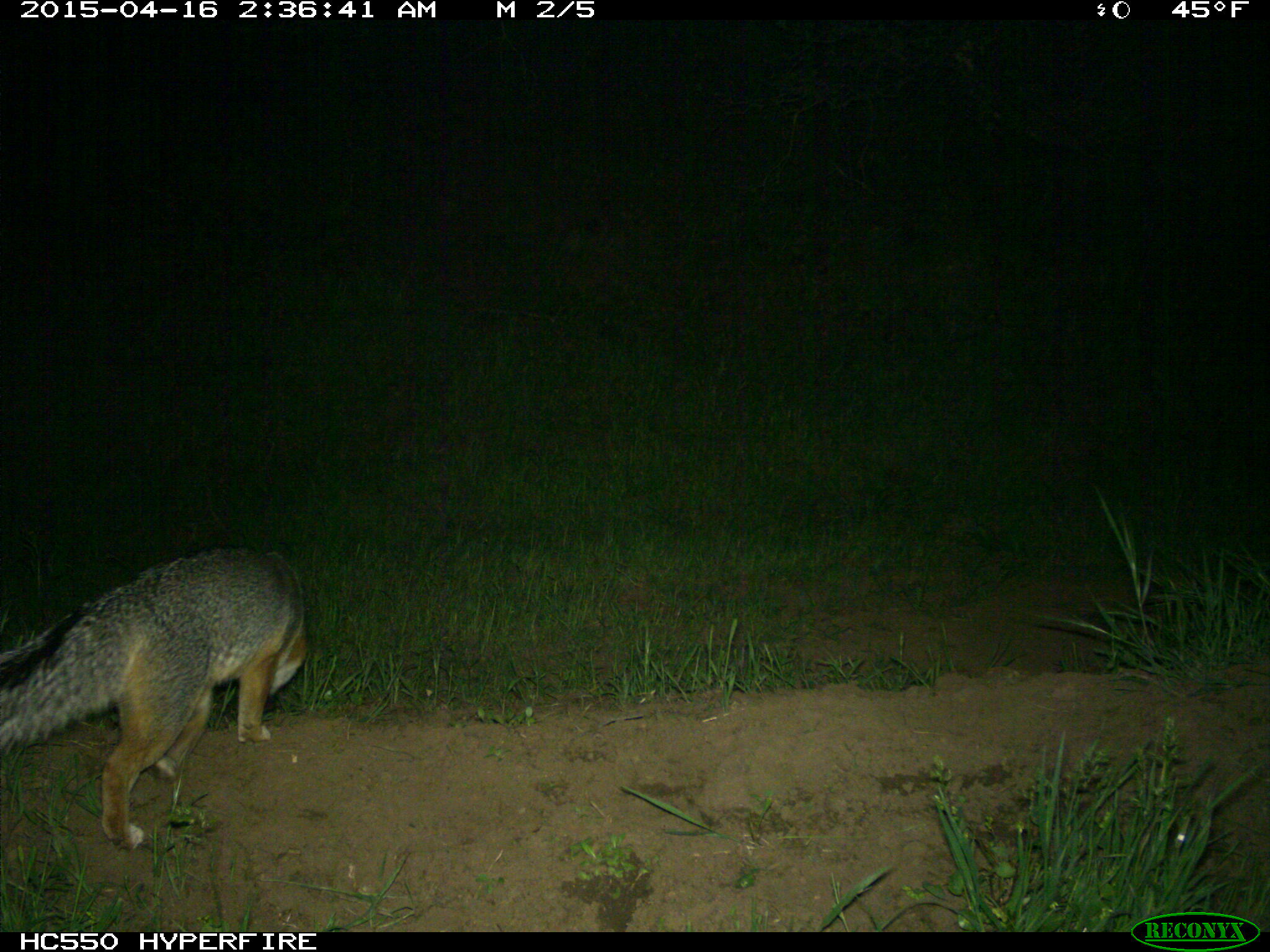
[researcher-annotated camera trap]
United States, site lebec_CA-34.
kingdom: Animalia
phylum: Chordata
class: Mammalia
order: Carnivora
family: Canidae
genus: Urocyon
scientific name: Urocyon cinereoargenteus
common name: gray fox